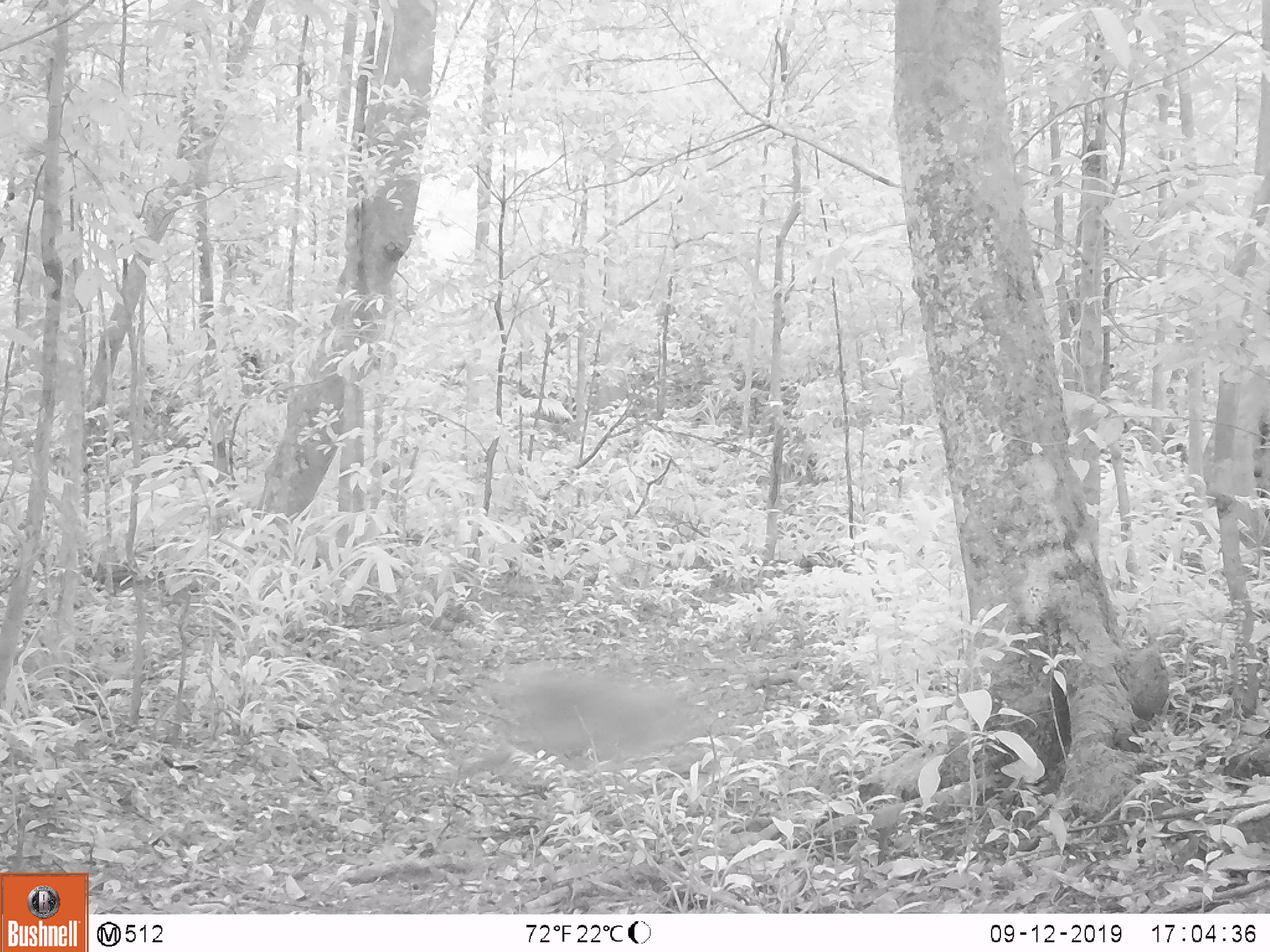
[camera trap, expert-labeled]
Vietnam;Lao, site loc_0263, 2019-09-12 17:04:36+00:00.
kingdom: Animalia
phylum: Chordata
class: Mammalia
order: Primates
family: Cercopithecidae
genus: Macaca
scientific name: Macaca nemestrina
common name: pig-tailed macaque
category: pig tailed macaque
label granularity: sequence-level